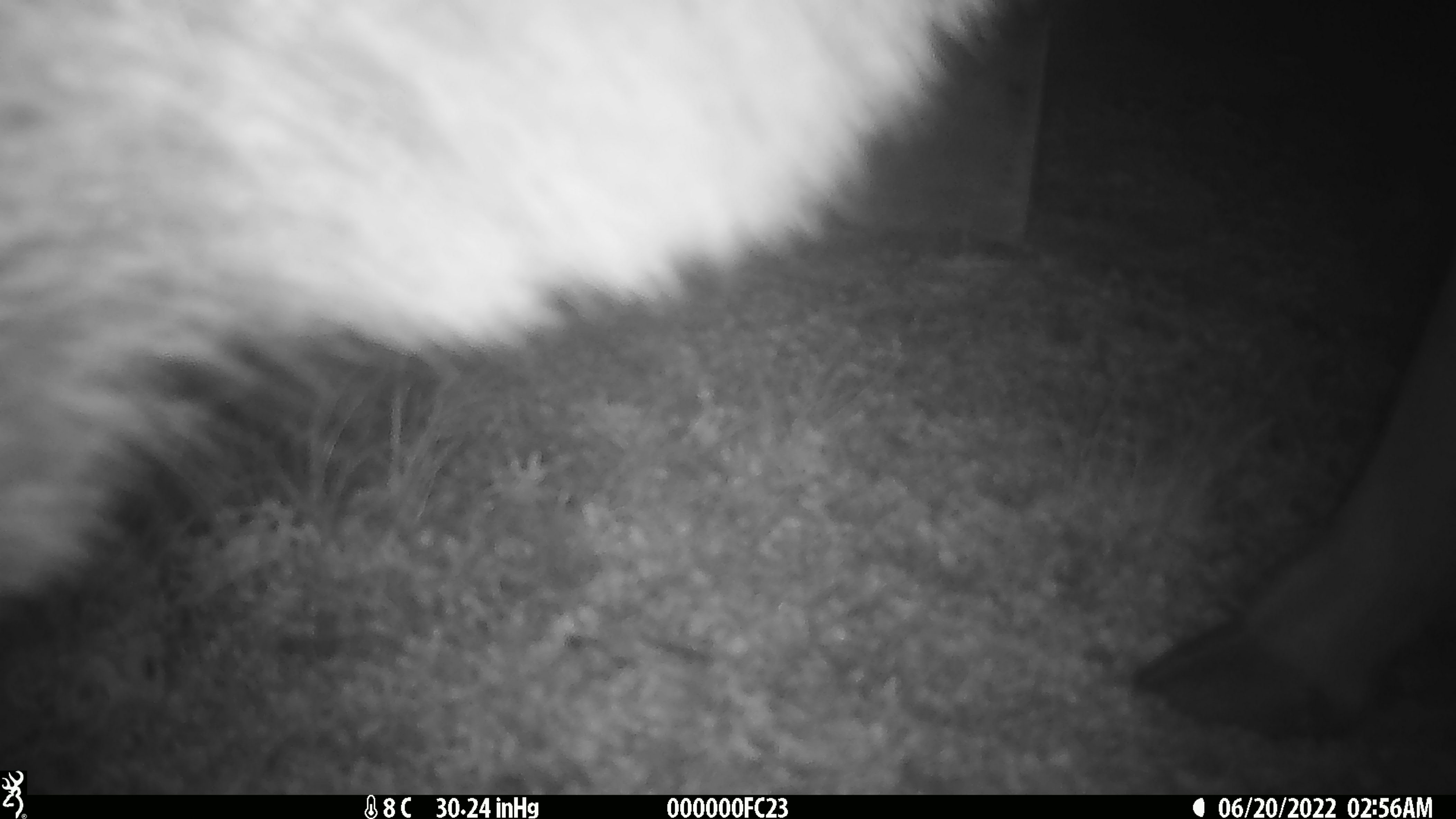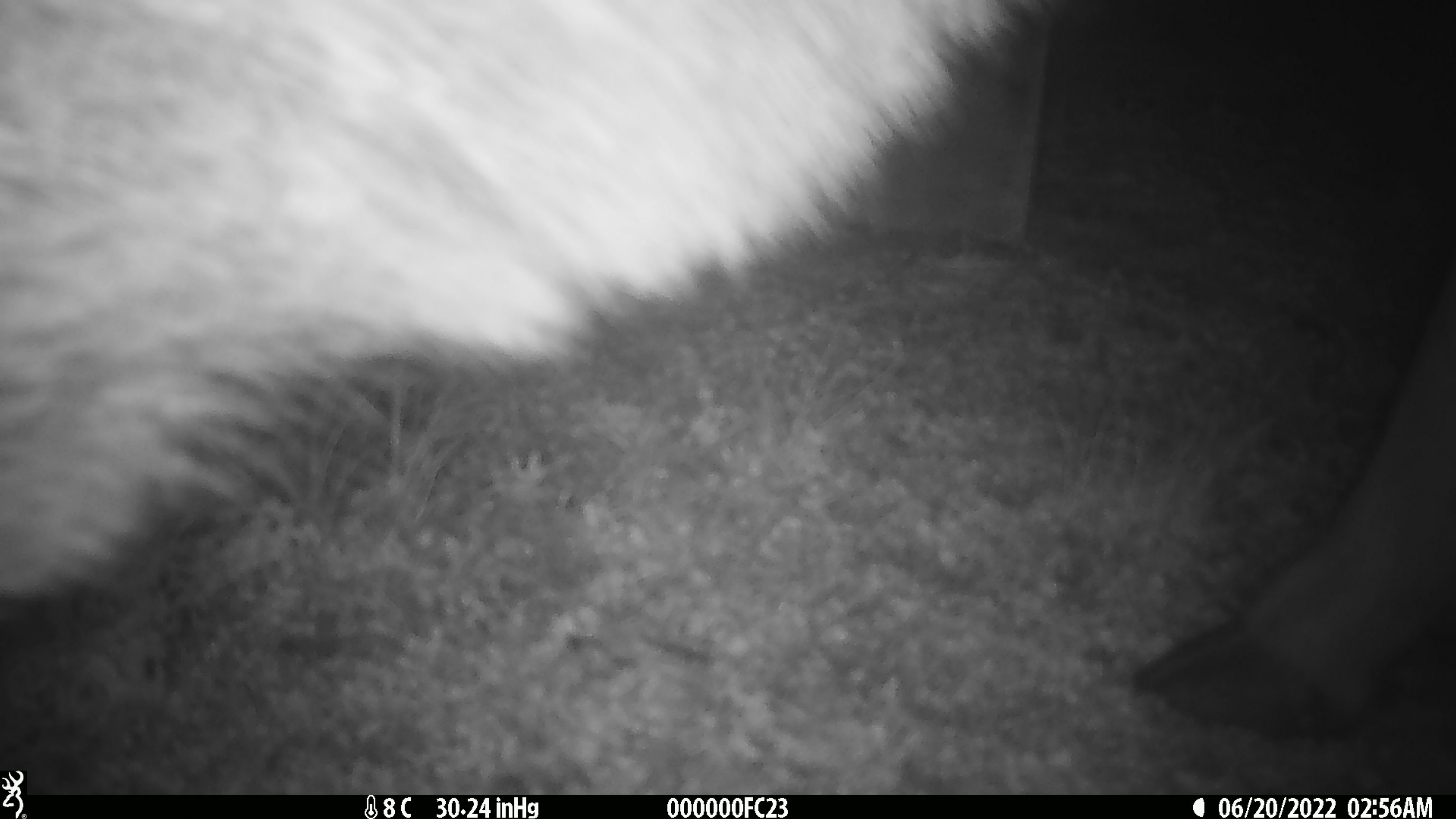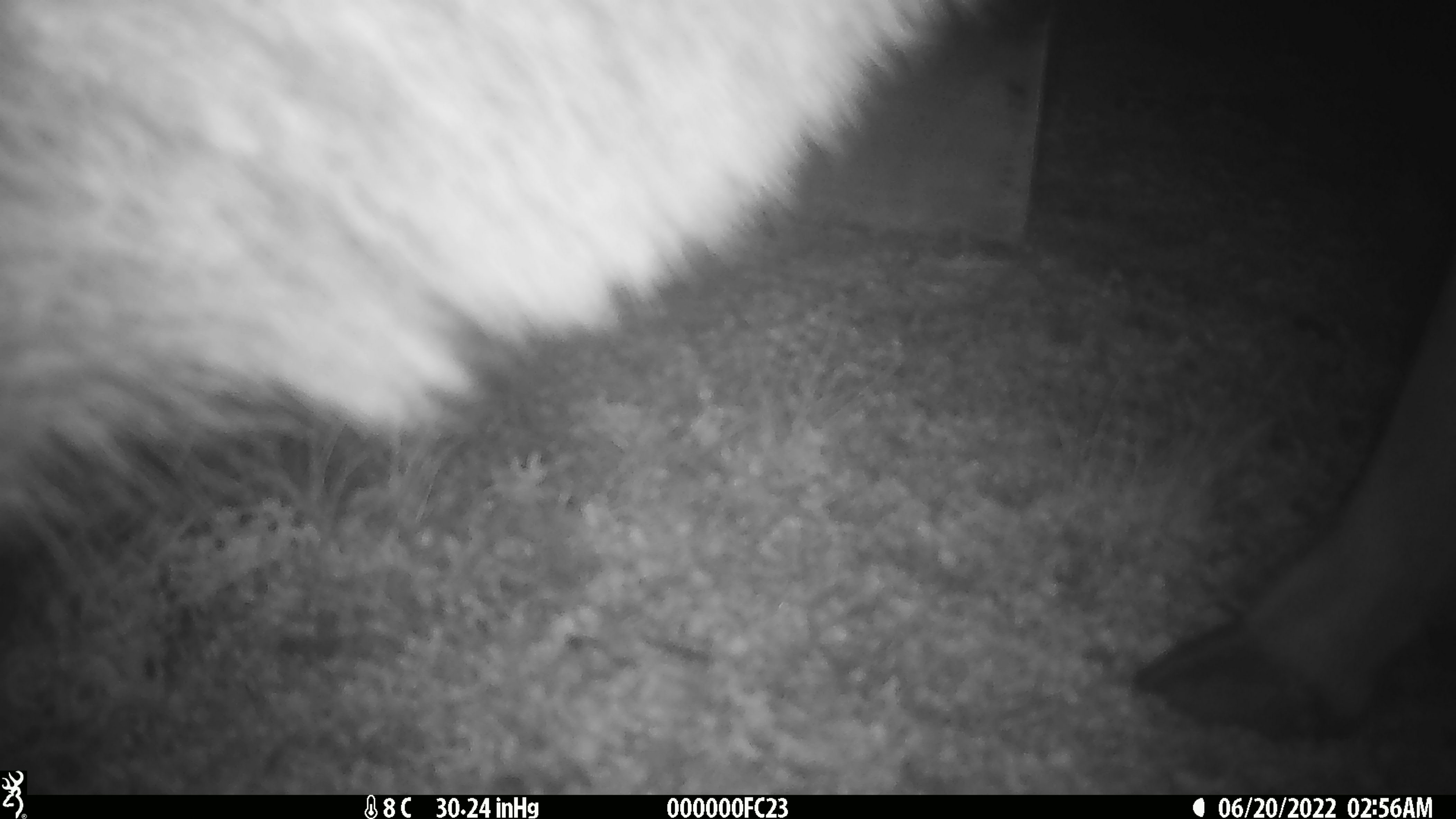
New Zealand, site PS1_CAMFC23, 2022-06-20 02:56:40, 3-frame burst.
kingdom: Animalia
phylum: Chordata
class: Mammalia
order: Artiodactyla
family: Cervidae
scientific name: Cervidae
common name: deer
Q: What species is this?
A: Deer (Cervidae).